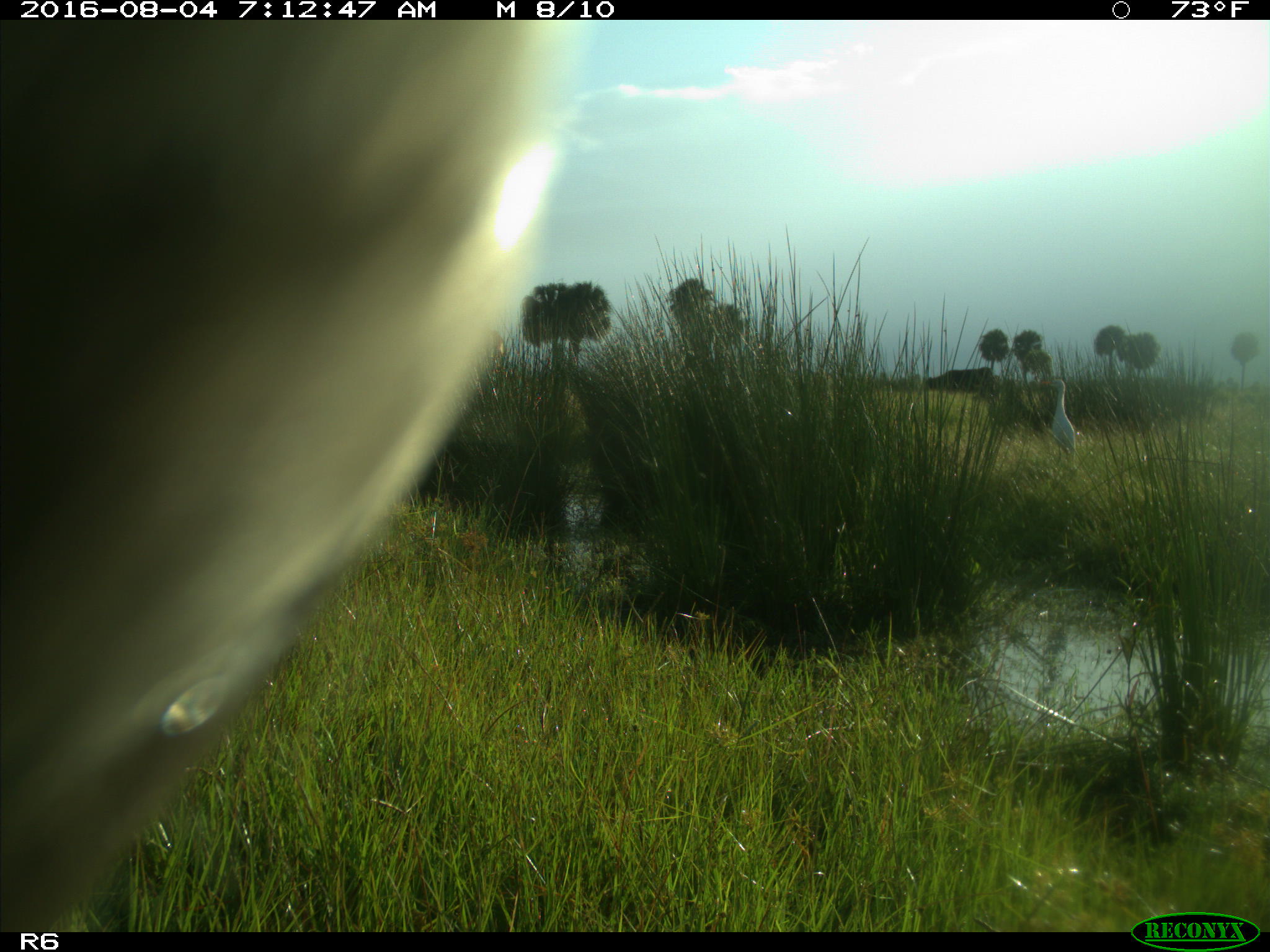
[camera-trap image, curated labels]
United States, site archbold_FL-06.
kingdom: Animalia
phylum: Chordata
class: Mammalia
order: Artiodactyla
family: Bovidae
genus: Bos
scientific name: Bos taurus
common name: domestic cow